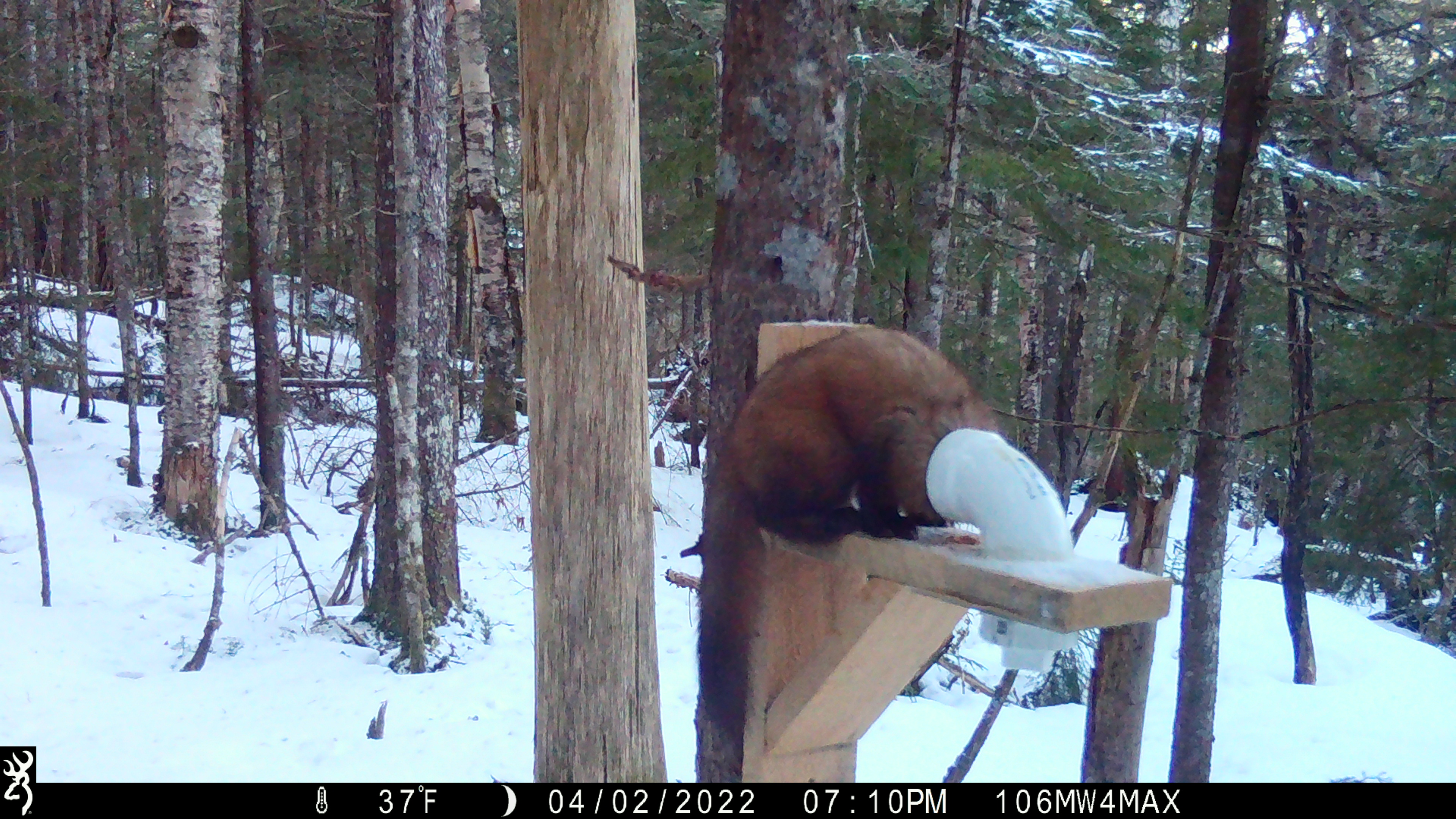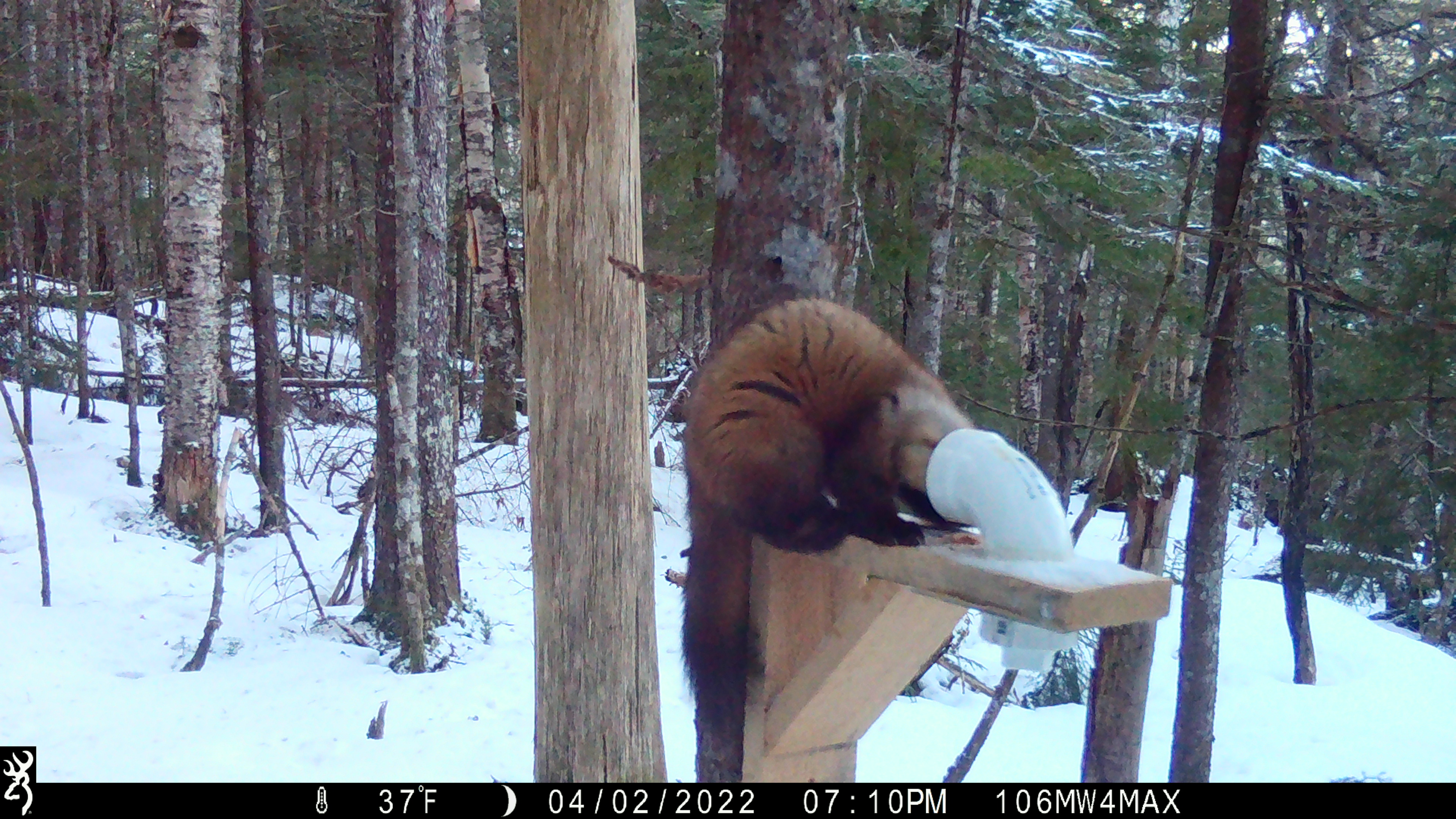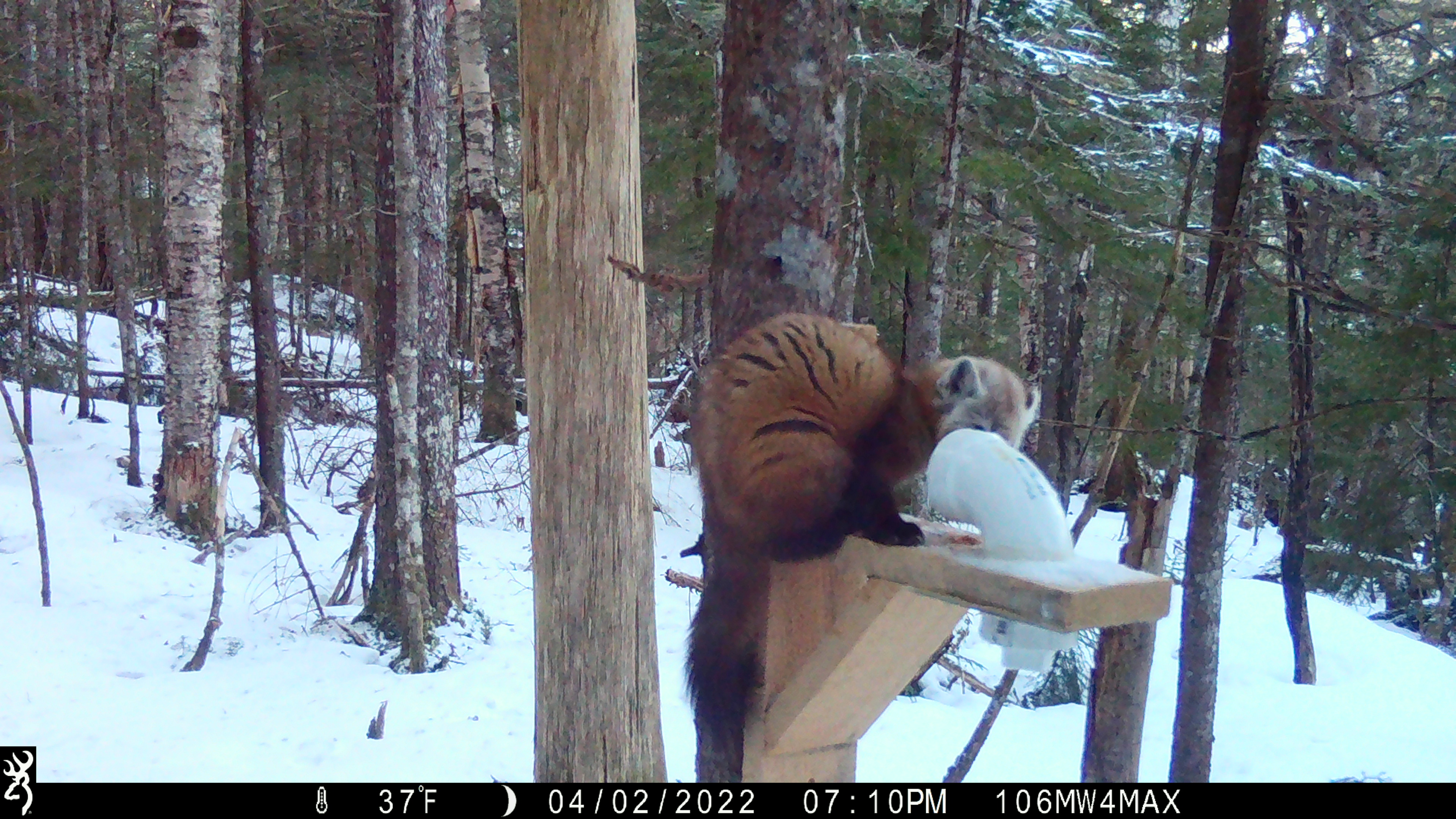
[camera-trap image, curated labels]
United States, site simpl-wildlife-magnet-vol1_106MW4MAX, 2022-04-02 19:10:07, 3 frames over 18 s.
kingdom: Animalia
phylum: Chordata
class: Mammalia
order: Carnivora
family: Mustelidae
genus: Martes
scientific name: Martes americana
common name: american marten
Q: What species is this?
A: American marten (Martes americana).